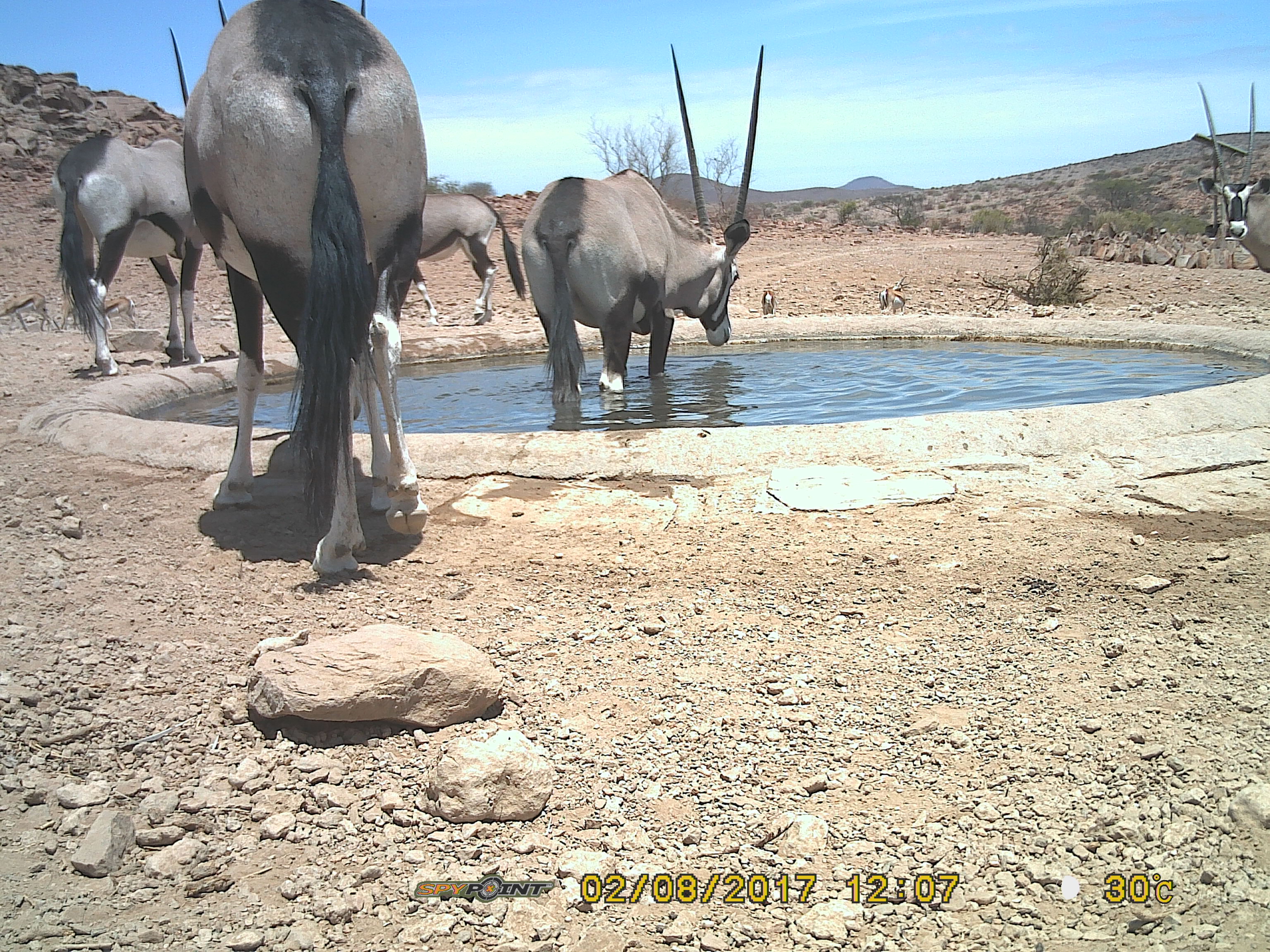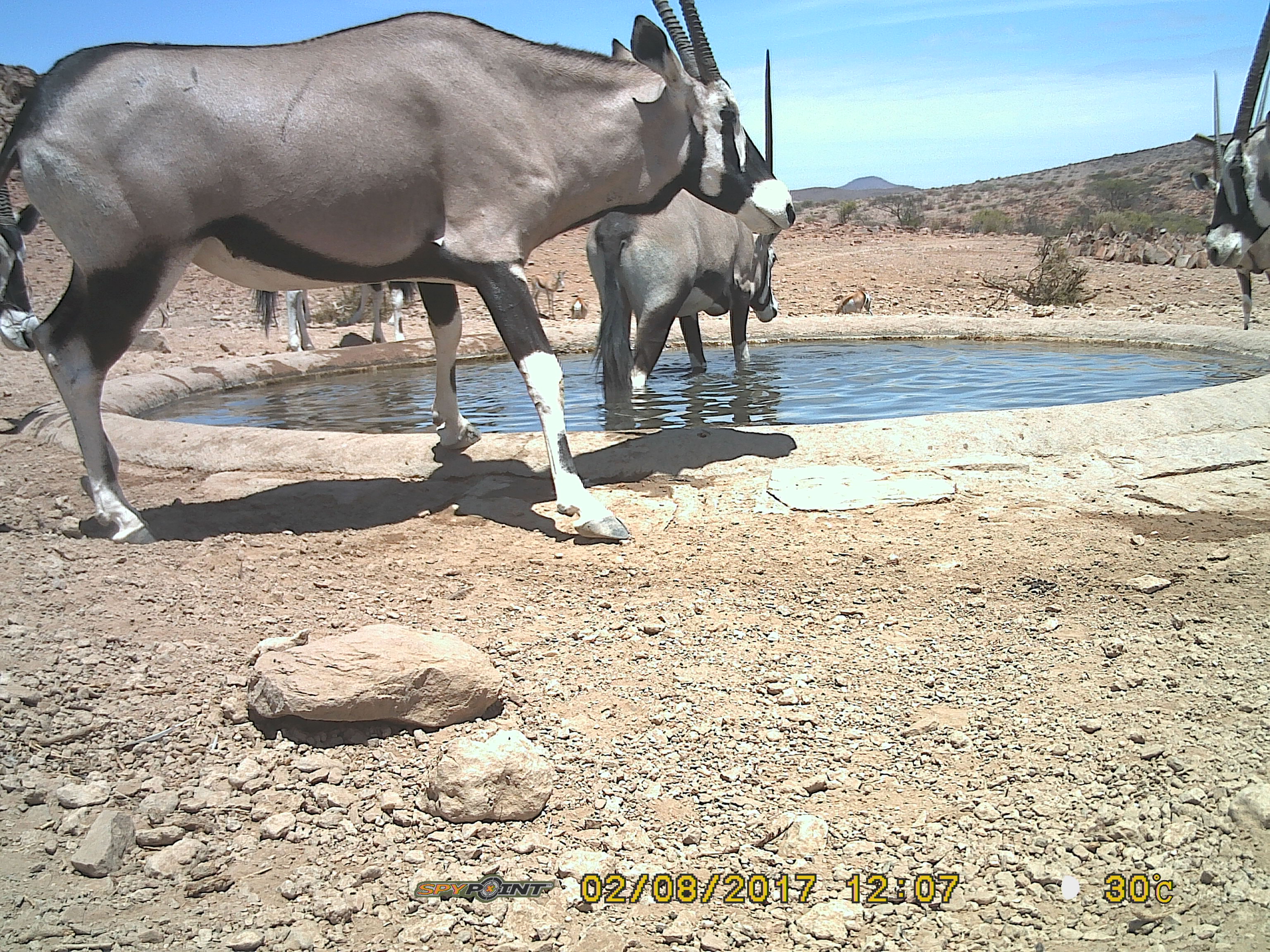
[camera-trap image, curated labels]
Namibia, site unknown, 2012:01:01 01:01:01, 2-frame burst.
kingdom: Animalia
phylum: Chordata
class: Mammalia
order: Artiodactyla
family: Bovidae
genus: Oryx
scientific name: Oryx gazella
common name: gemsbok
Oryx gazella (gemsbok).